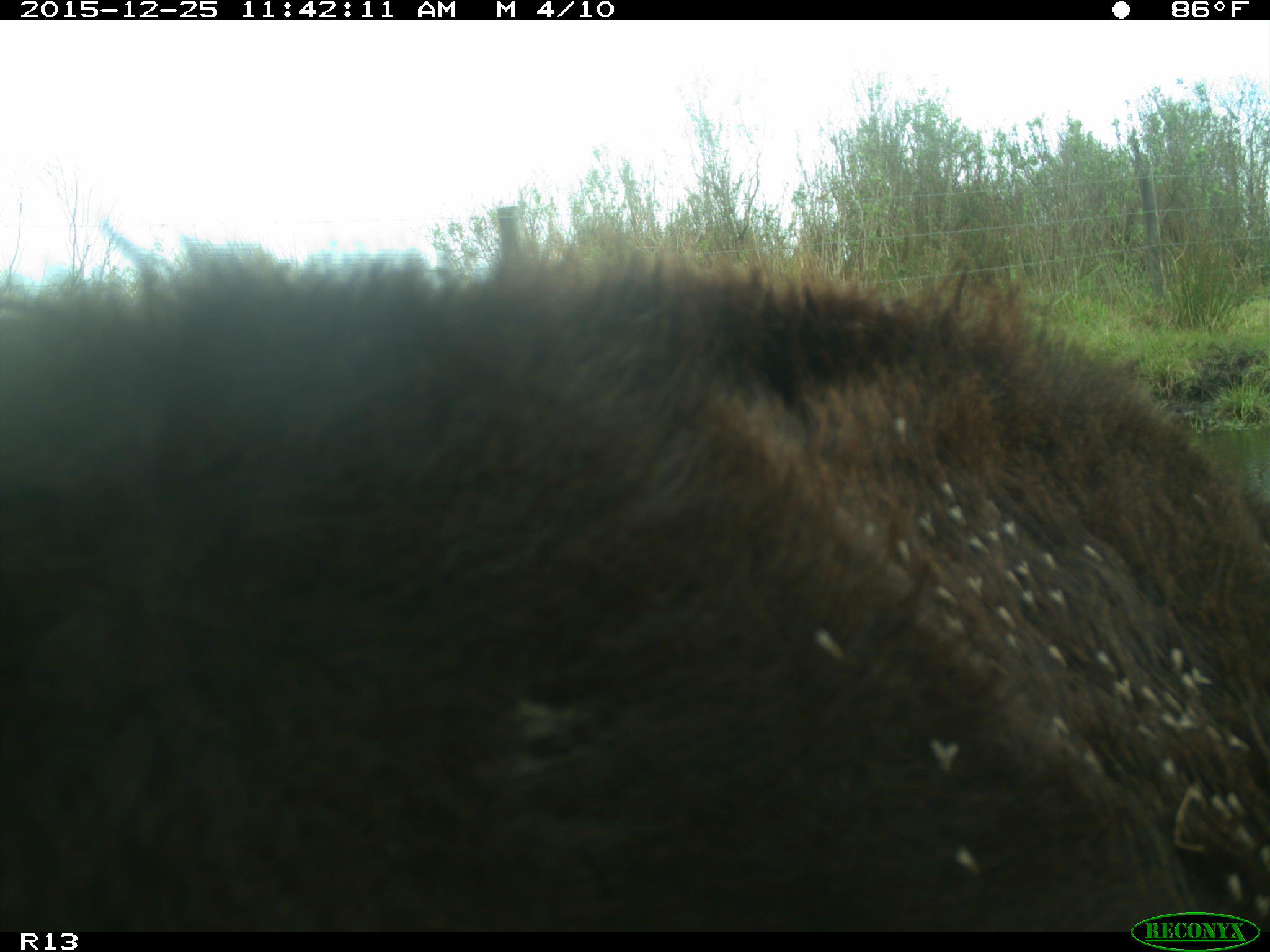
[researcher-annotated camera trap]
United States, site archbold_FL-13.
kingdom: Animalia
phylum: Chordata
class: Mammalia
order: Artiodactyla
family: Bovidae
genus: Bos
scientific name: Bos taurus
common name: domestic cow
Bos taurus (domestic cow).